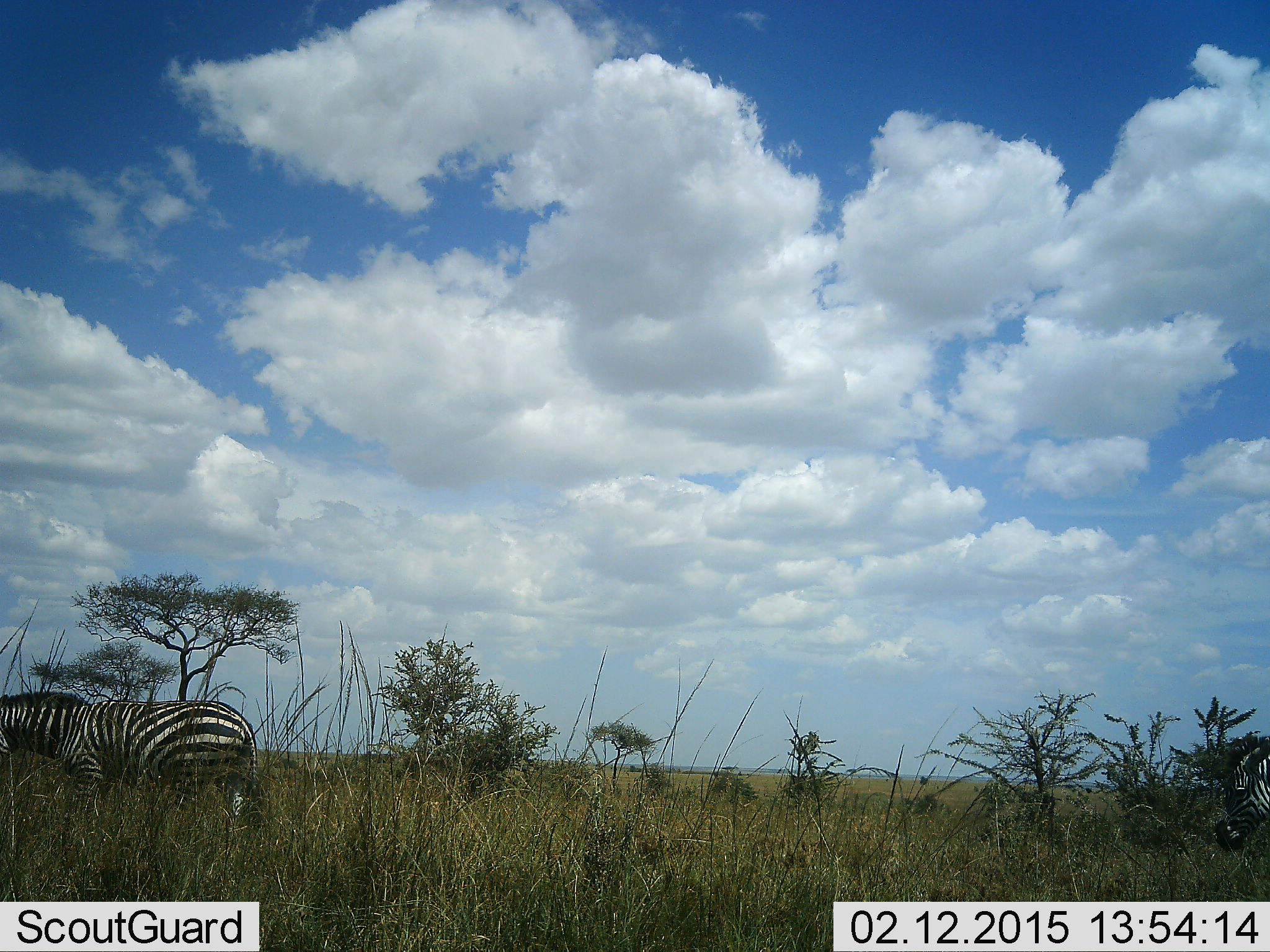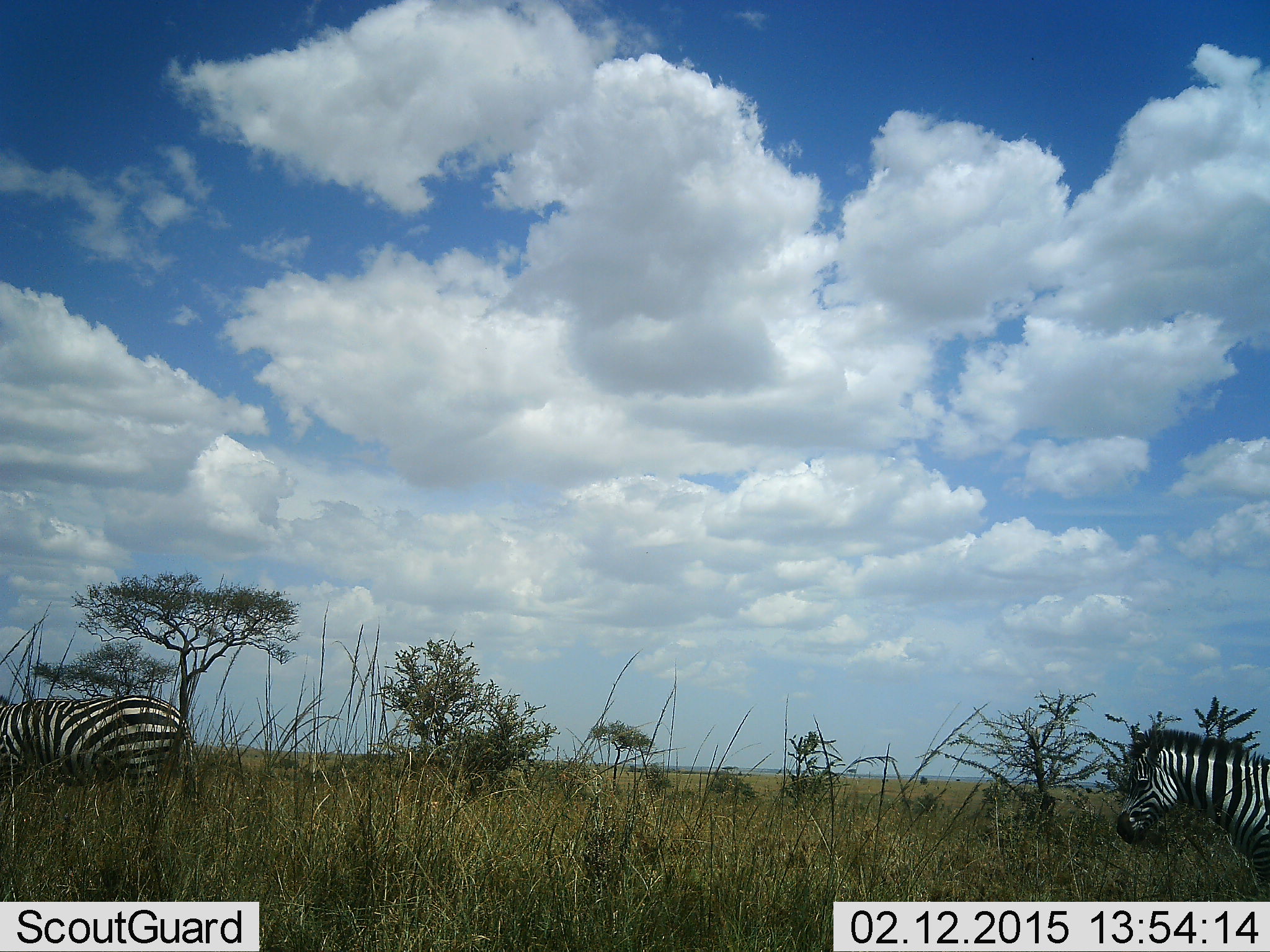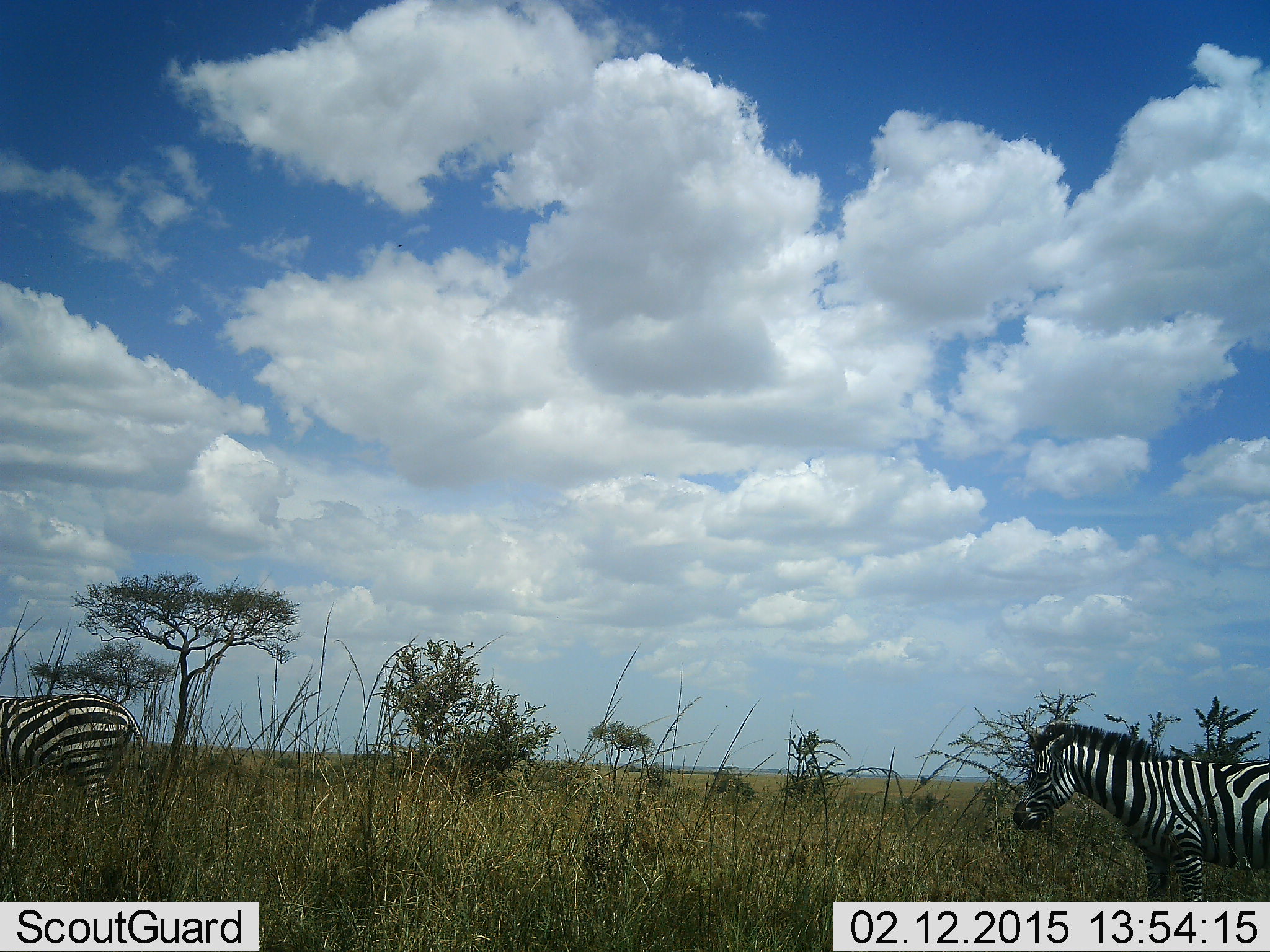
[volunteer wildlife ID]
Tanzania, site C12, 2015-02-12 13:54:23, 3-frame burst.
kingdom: Animalia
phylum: Chordata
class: Mammalia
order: Perissodactyla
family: Equidae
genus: Equus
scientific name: Equus quagga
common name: plains zebra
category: zebra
Zebra (plains zebra) (Equus quagga), count 2. Behavior (volunteer vote fractions): standing 0%, resting 0%, moving 100%, interacting 0%. Young present (vote fraction): 0%. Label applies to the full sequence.